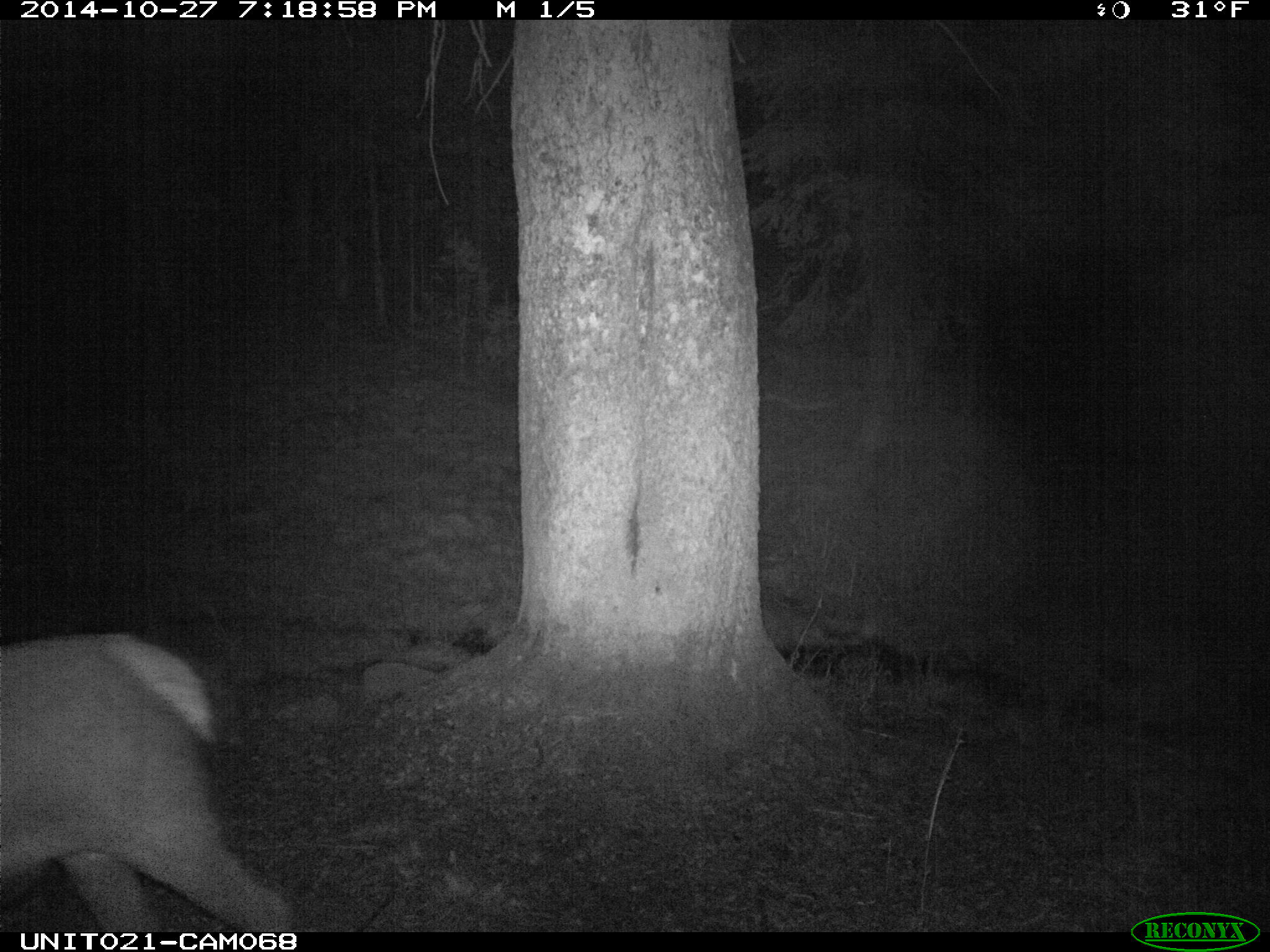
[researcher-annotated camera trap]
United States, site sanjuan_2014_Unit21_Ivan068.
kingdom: Animalia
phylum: Chordata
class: Mammalia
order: Artiodactyla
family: Cervidae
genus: Cervus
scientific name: Cervus elaphus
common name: red deer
Cervus elaphus (red deer).